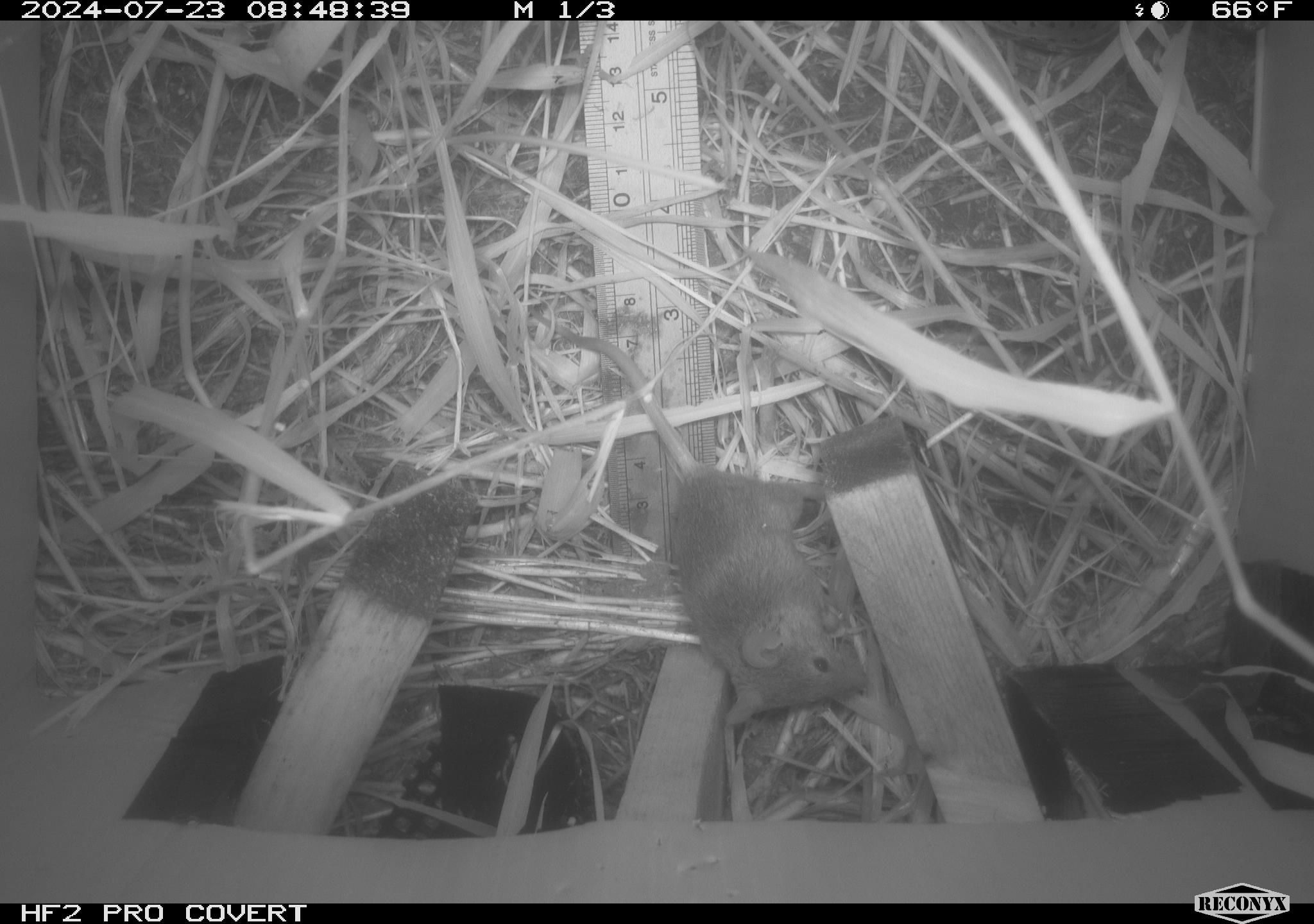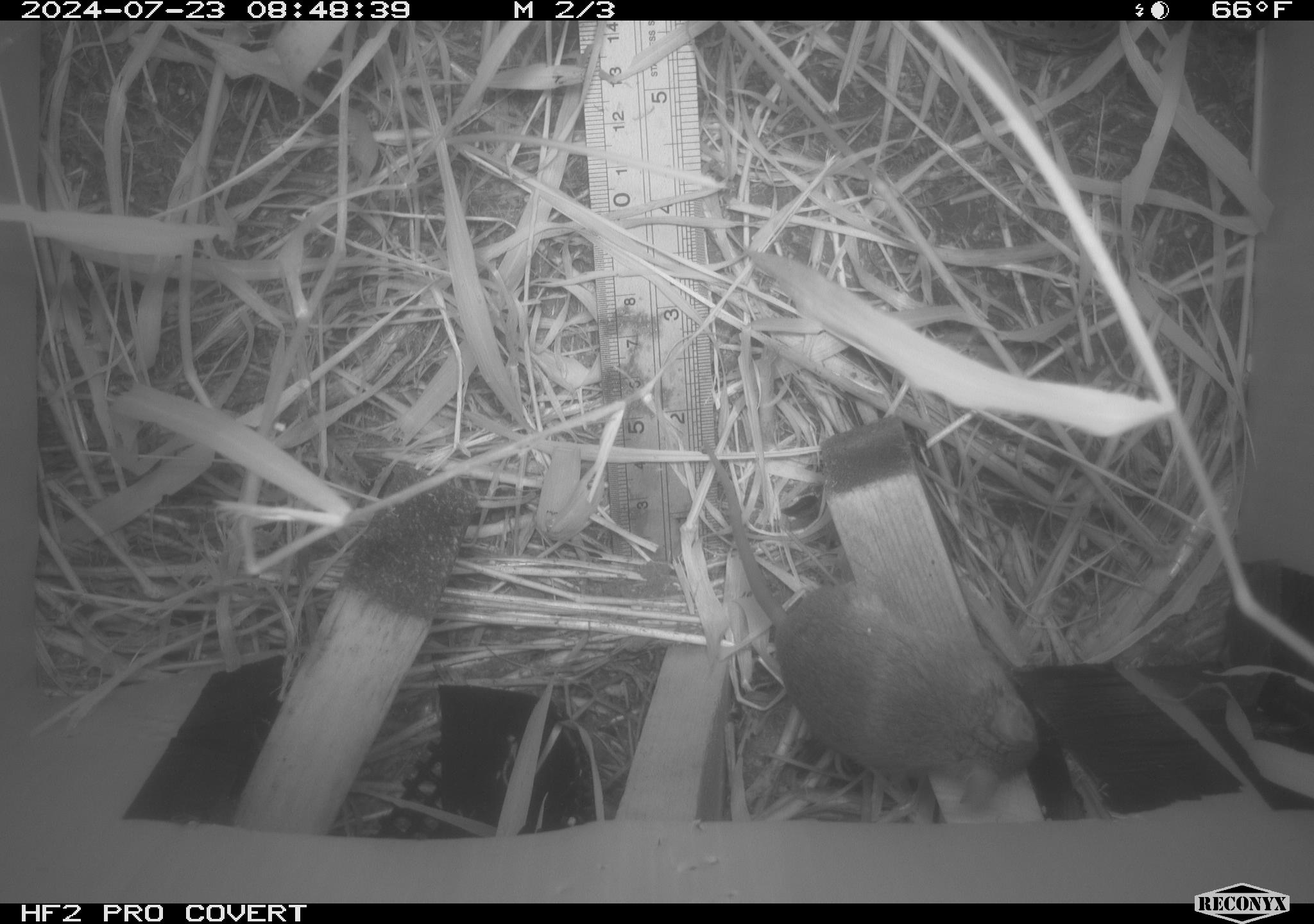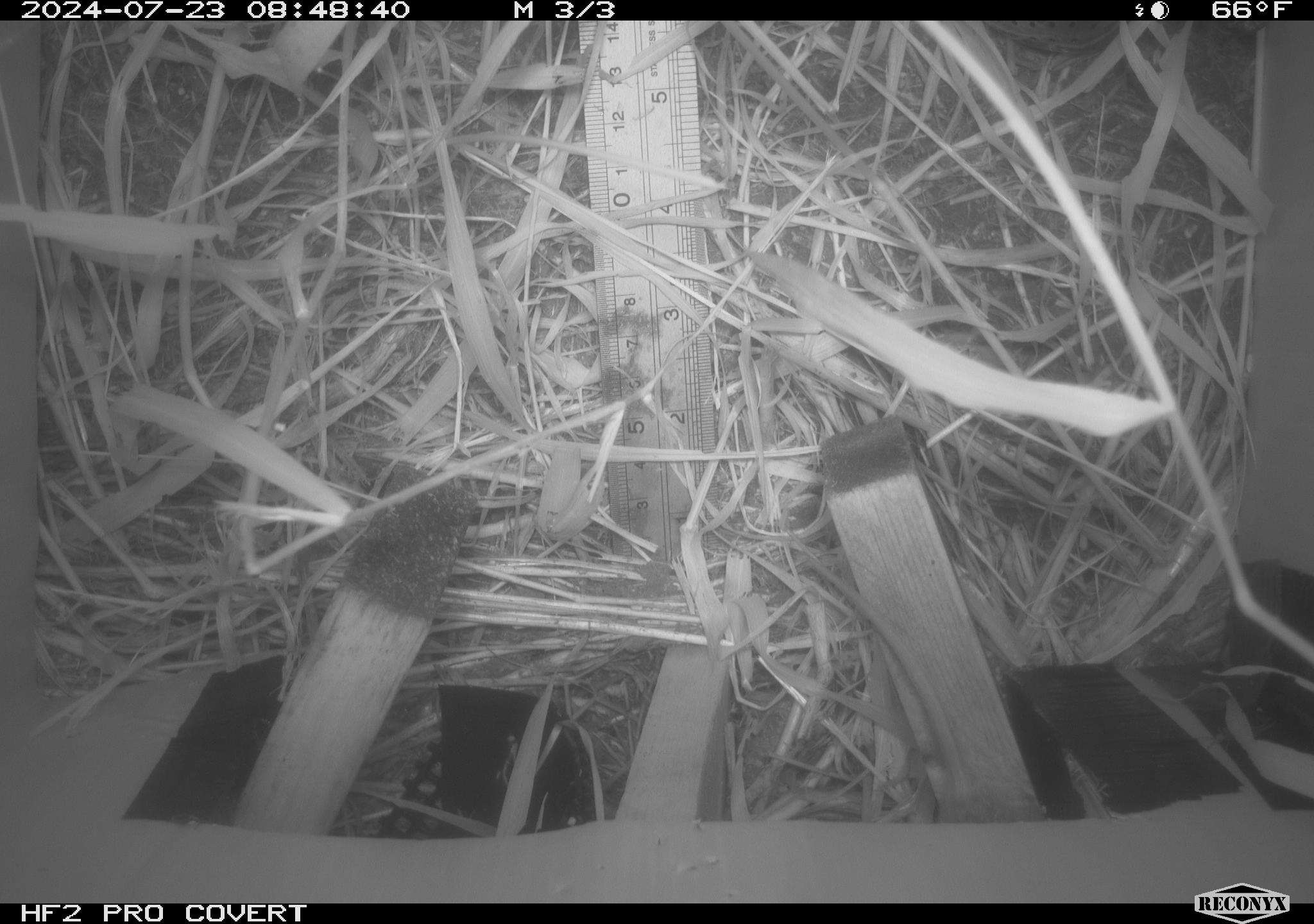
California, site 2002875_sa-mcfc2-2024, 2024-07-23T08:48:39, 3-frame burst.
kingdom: Animalia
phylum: Chordata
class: Mammalia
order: Rodentia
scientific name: Rodentia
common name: rodent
Rodent (Rodentia).